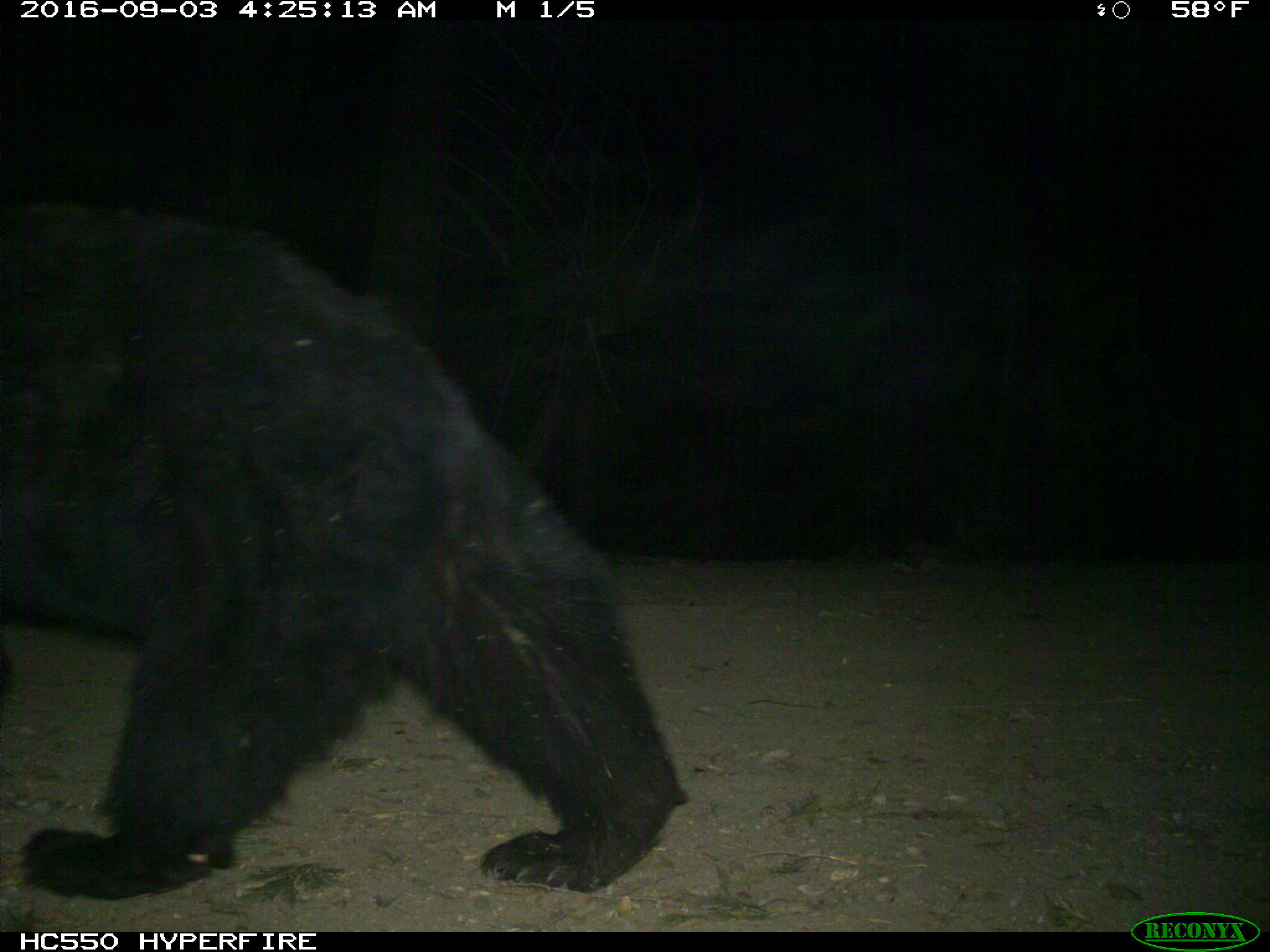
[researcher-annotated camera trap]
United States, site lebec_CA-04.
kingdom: Animalia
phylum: Chordata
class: Mammalia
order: Carnivora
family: Ursidae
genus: Ursus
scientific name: Ursus americanus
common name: american black bear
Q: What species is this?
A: Ursus americanus (american black bear).